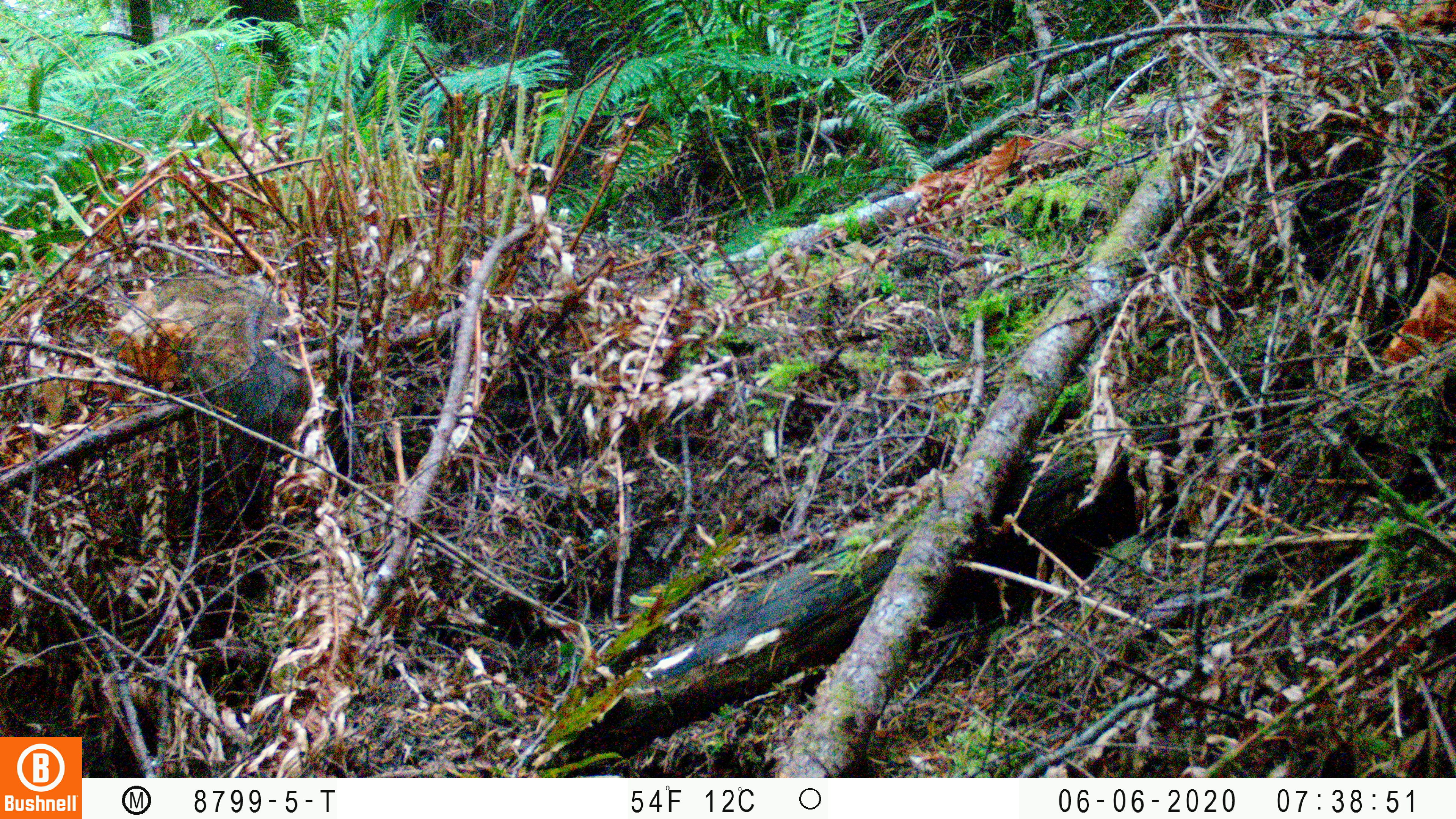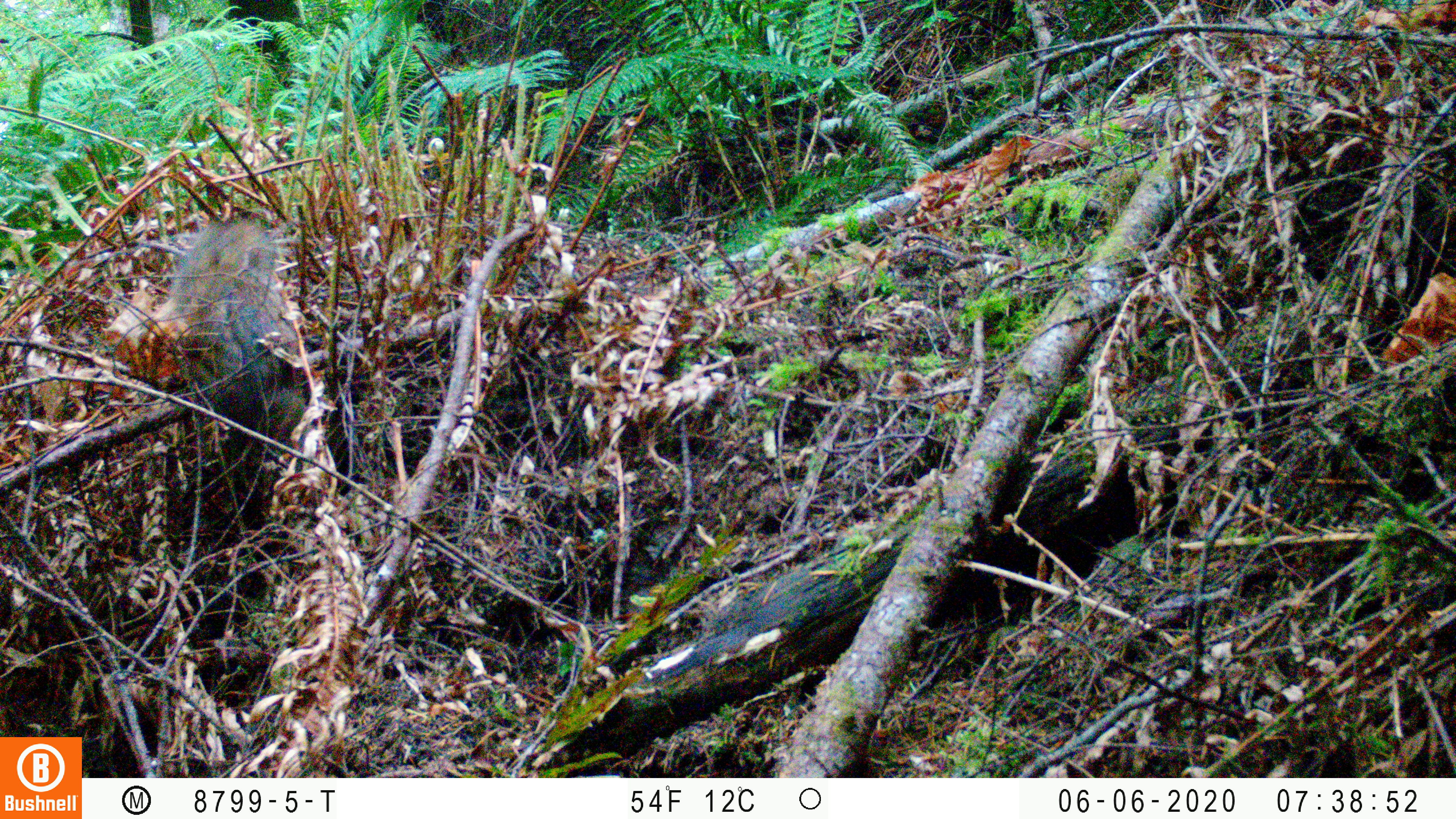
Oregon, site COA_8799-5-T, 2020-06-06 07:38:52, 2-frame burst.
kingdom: Animalia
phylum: Chordata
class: Mammalia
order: Rodentia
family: Sciuridae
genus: Tamiasciurus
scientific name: Tamiasciurus douglasii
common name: douglas squirrel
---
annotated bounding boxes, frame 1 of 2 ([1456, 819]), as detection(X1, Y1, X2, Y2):
douglas squirrel: detection(142, 262, 299, 411)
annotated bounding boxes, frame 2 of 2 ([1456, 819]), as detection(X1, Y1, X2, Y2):
douglas squirrel: detection(163, 214, 301, 391)